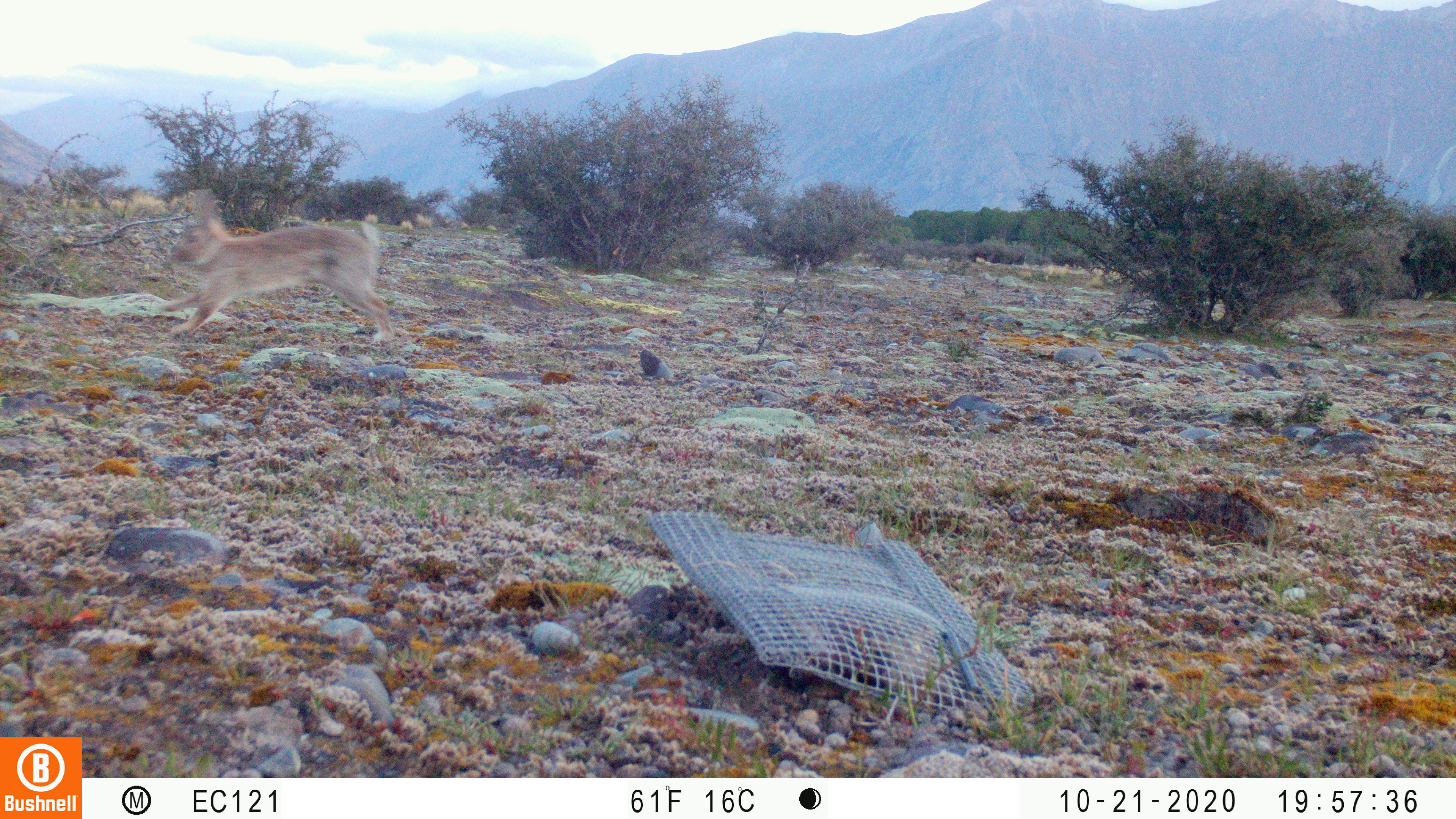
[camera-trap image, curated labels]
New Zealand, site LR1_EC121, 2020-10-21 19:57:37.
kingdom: Animalia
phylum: Chordata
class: Mammalia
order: Lagomorpha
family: Leporidae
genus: Oryctolagus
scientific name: Oryctolagus cuniculus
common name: european rabbit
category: rabbit